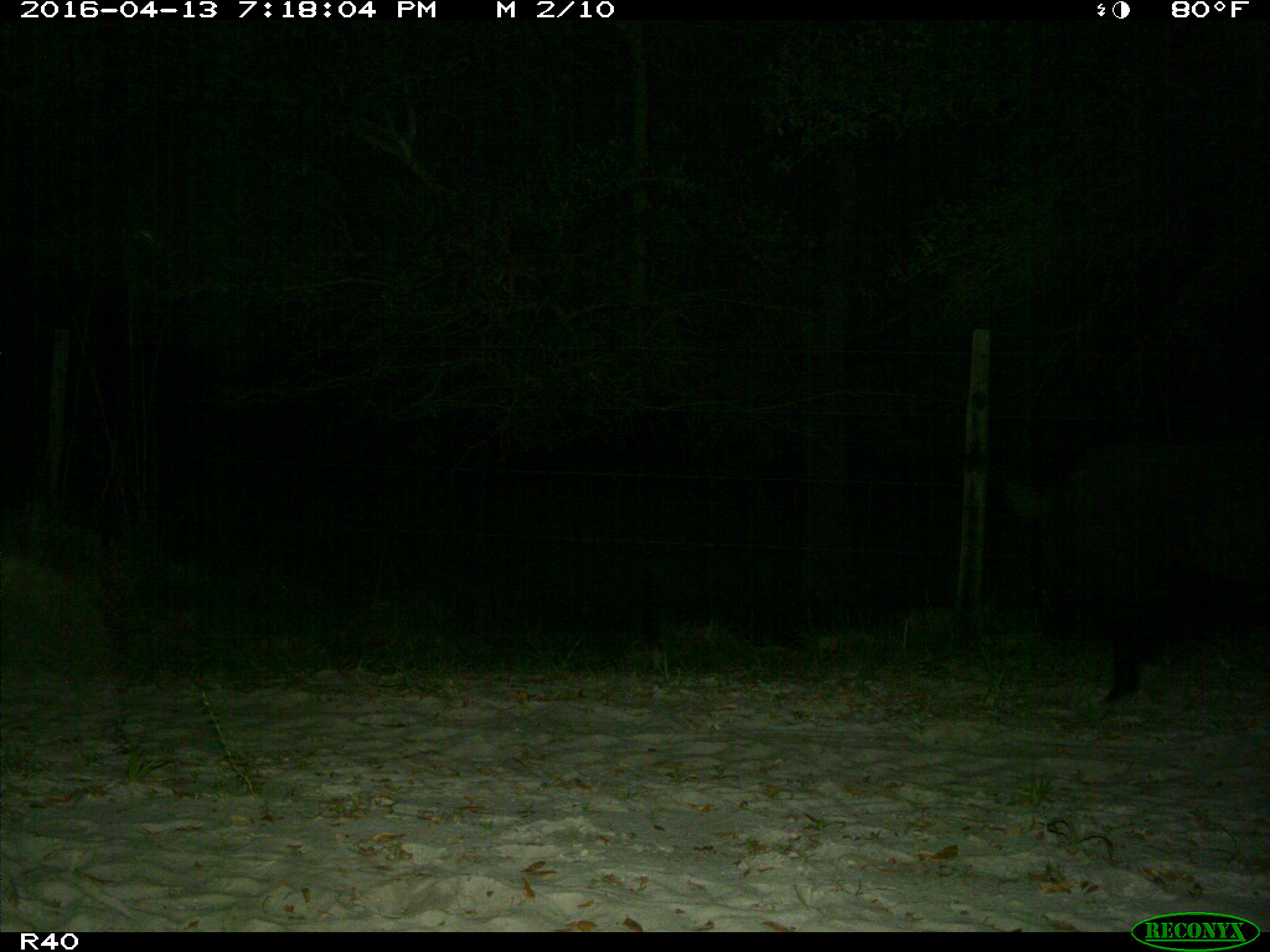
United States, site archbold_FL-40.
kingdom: Animalia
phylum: Chordata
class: Mammalia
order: Artiodactyla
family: Suidae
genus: Sus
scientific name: Sus scrofa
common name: wild boar